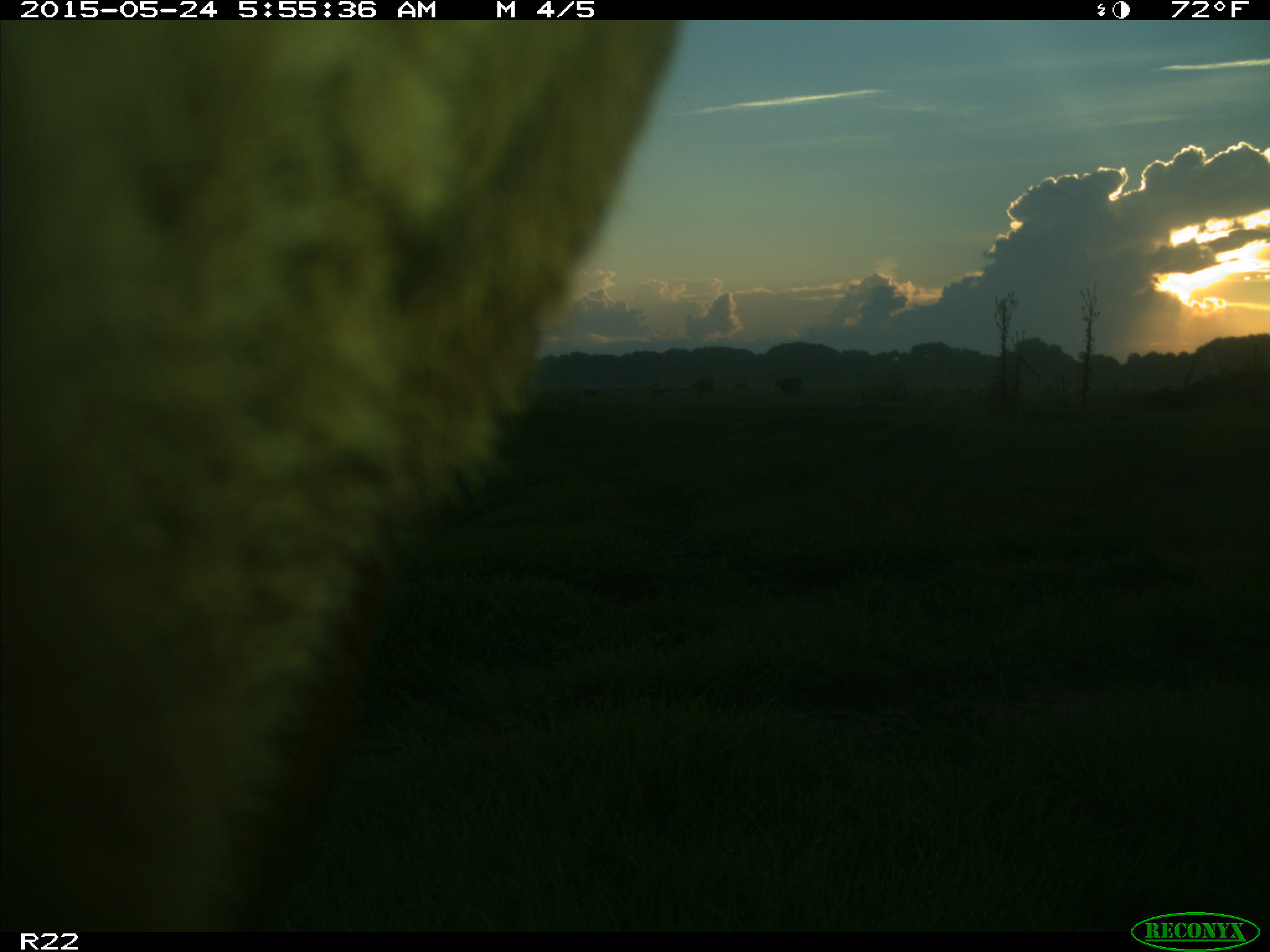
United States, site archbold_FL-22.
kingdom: Animalia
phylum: Chordata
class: Mammalia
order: Artiodactyla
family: Bovidae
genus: Bos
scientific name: Bos taurus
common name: domestic cow